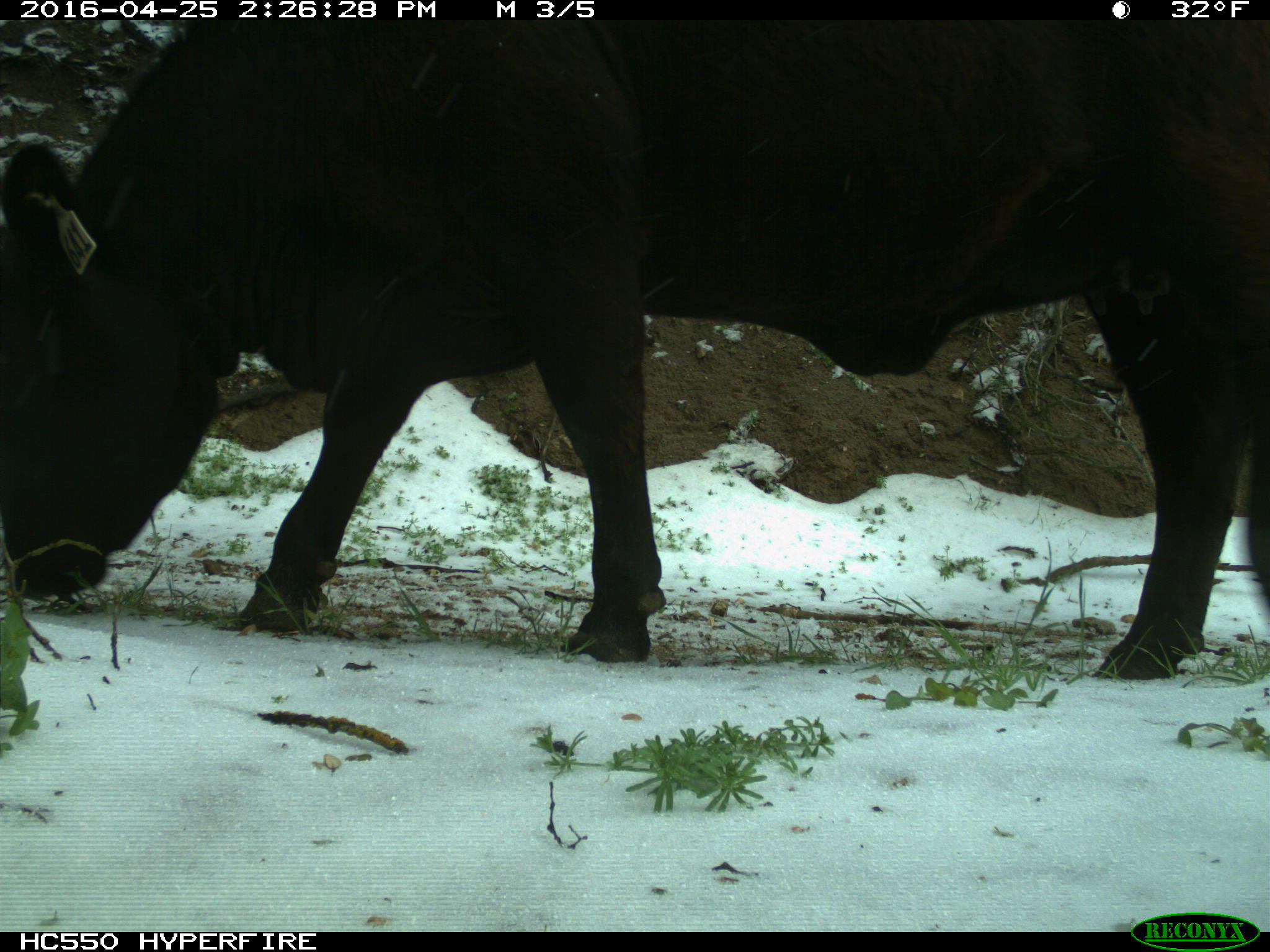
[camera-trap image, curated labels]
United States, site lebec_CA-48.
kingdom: Animalia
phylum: Chordata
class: Mammalia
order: Artiodactyla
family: Bovidae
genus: Bos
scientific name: Bos taurus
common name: domestic cow